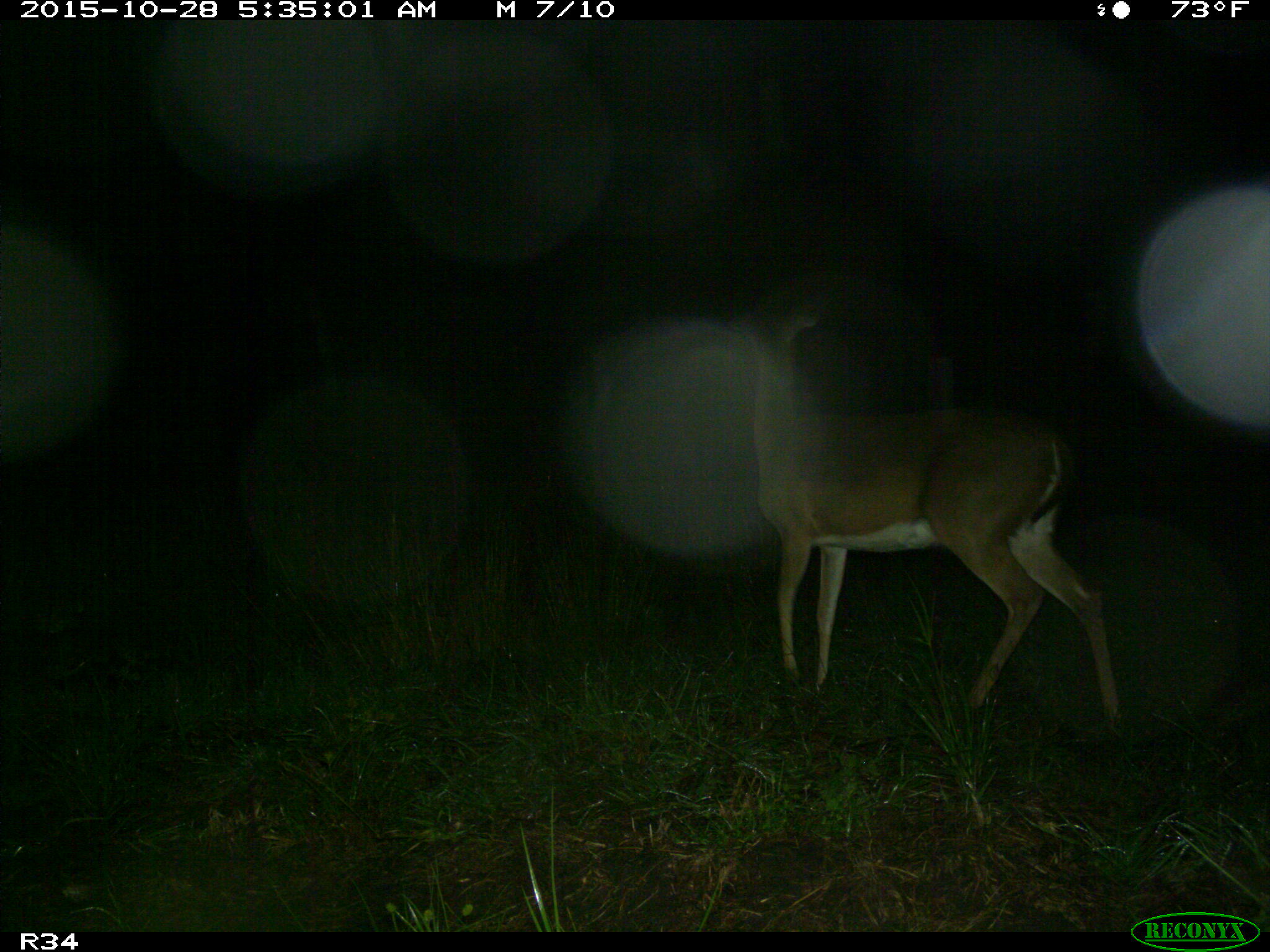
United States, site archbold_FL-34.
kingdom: Animalia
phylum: Chordata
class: Mammalia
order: Artiodactyla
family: Cervidae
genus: Odocoileus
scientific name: Odocoileus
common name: deer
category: unidentified deer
Unidentified deer (deer) (Odocoileus).